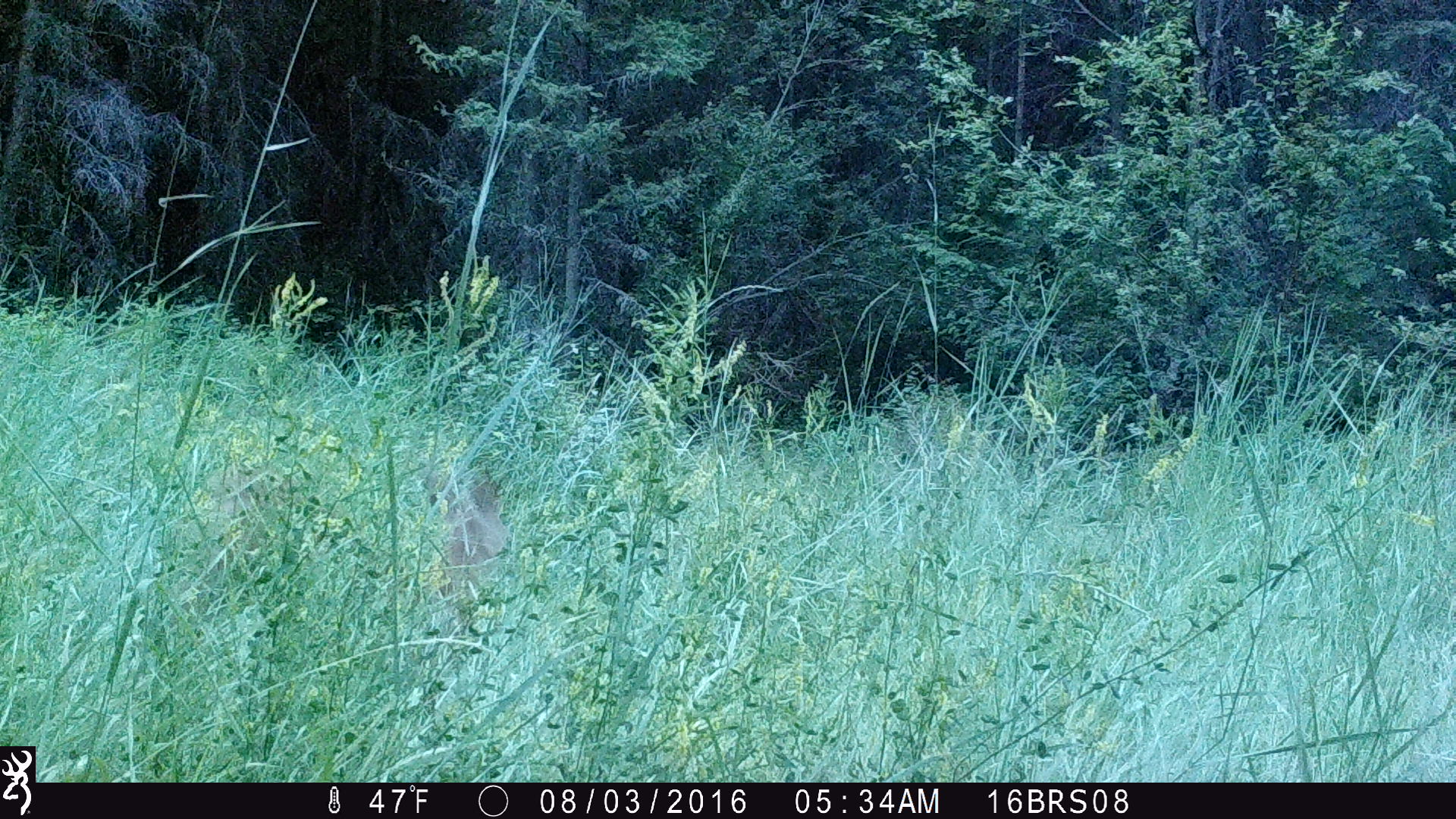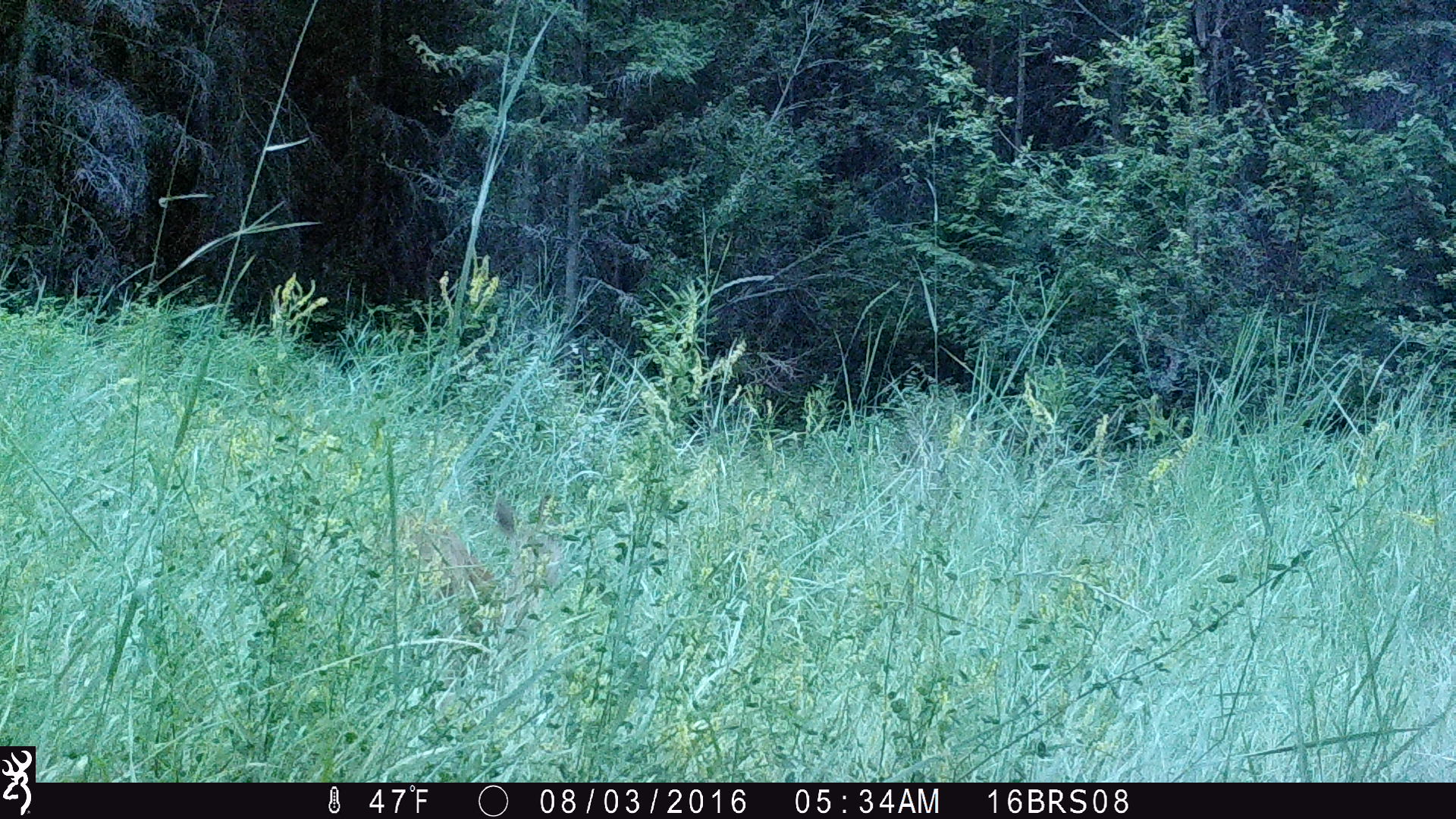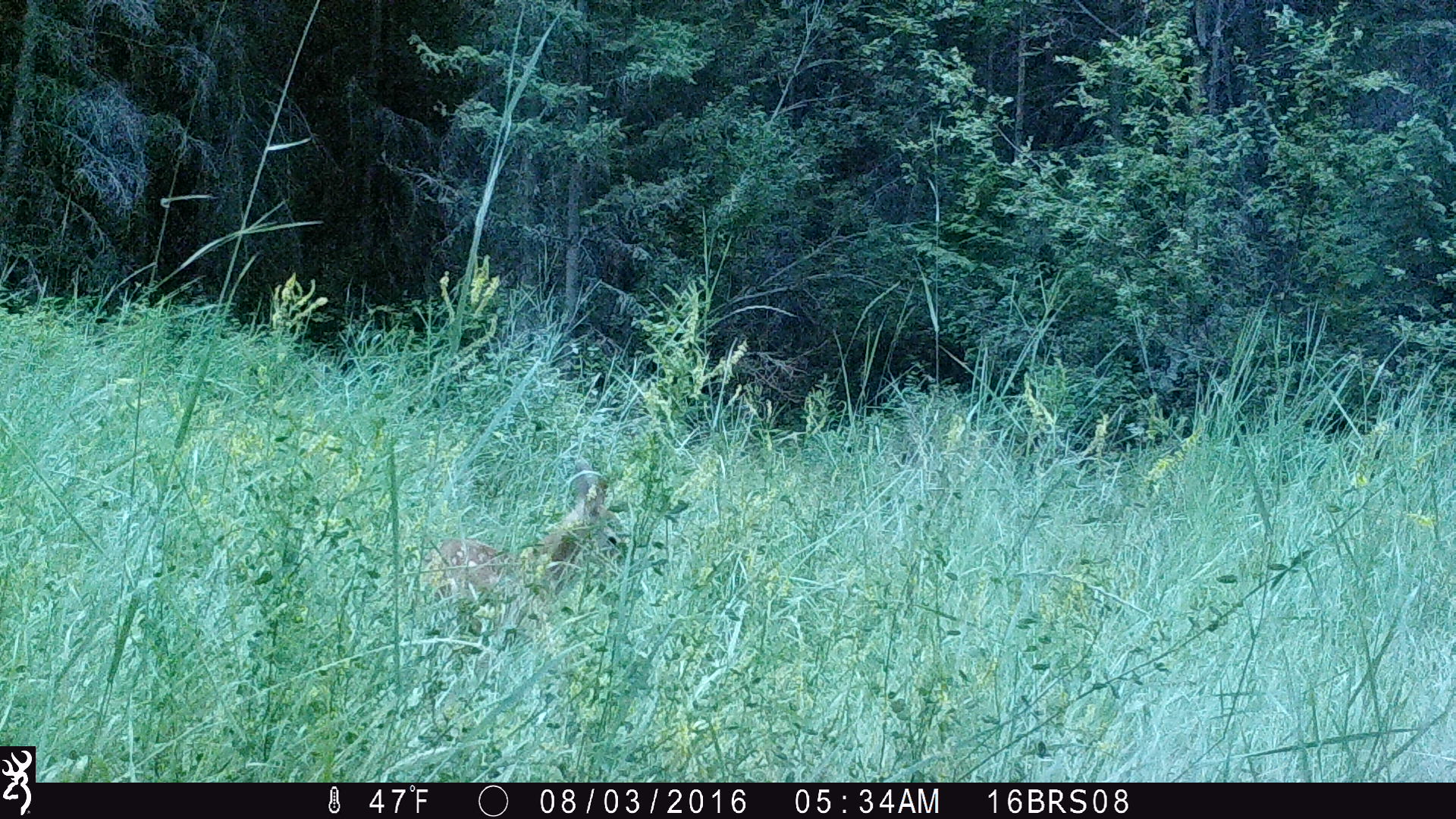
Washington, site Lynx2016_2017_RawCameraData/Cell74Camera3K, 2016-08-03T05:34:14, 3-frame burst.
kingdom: Animalia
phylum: Chordata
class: Mammalia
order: Artiodactyla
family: Cervidae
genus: Odocoileus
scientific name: Odocoileus virginianus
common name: white-tailed deer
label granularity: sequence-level